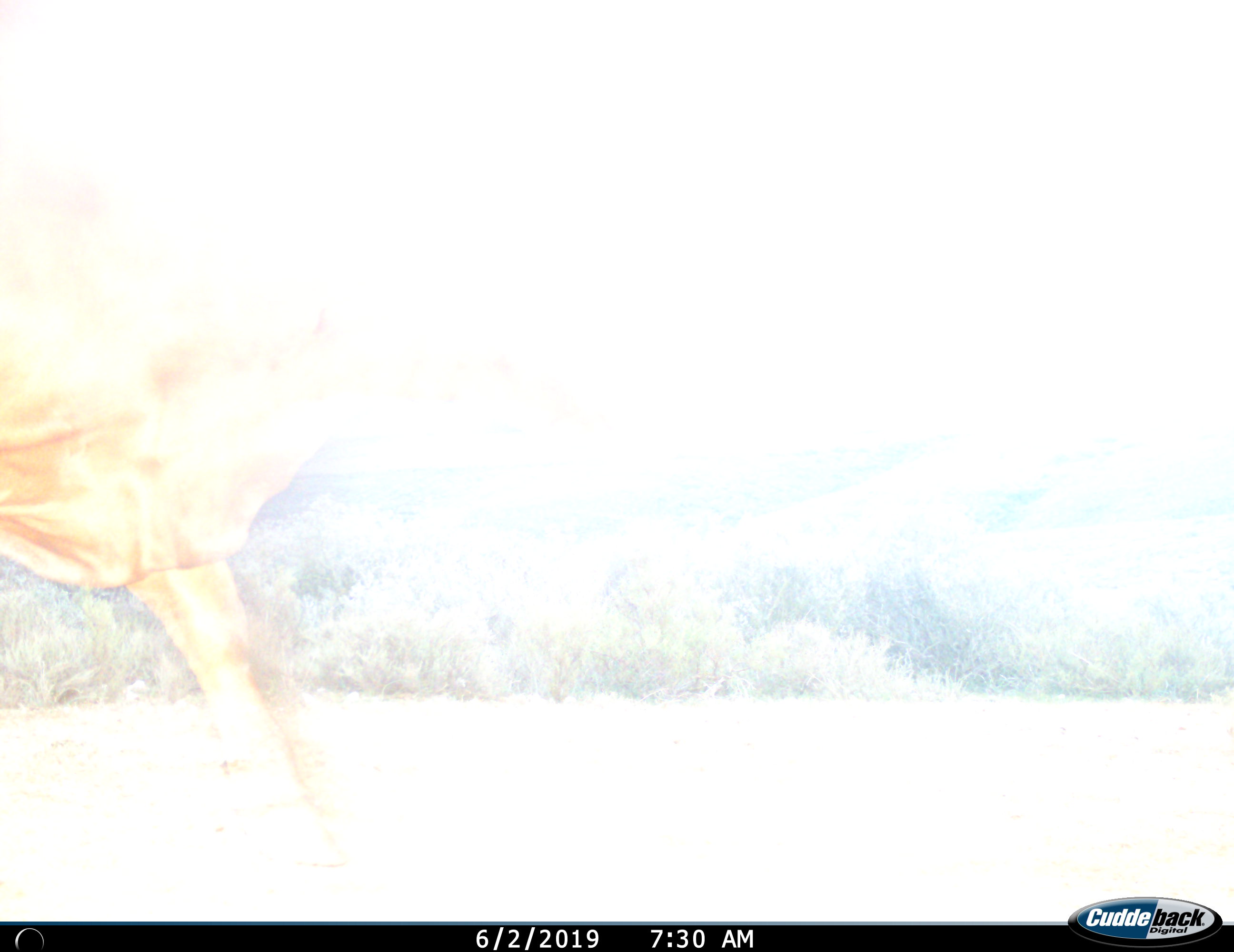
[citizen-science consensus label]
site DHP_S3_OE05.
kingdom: Animalia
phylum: Chordata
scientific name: Vertebrata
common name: domestic animal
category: domesticanimal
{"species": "domesticanimal (domestic animal) (Vertebrata)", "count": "1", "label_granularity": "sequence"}